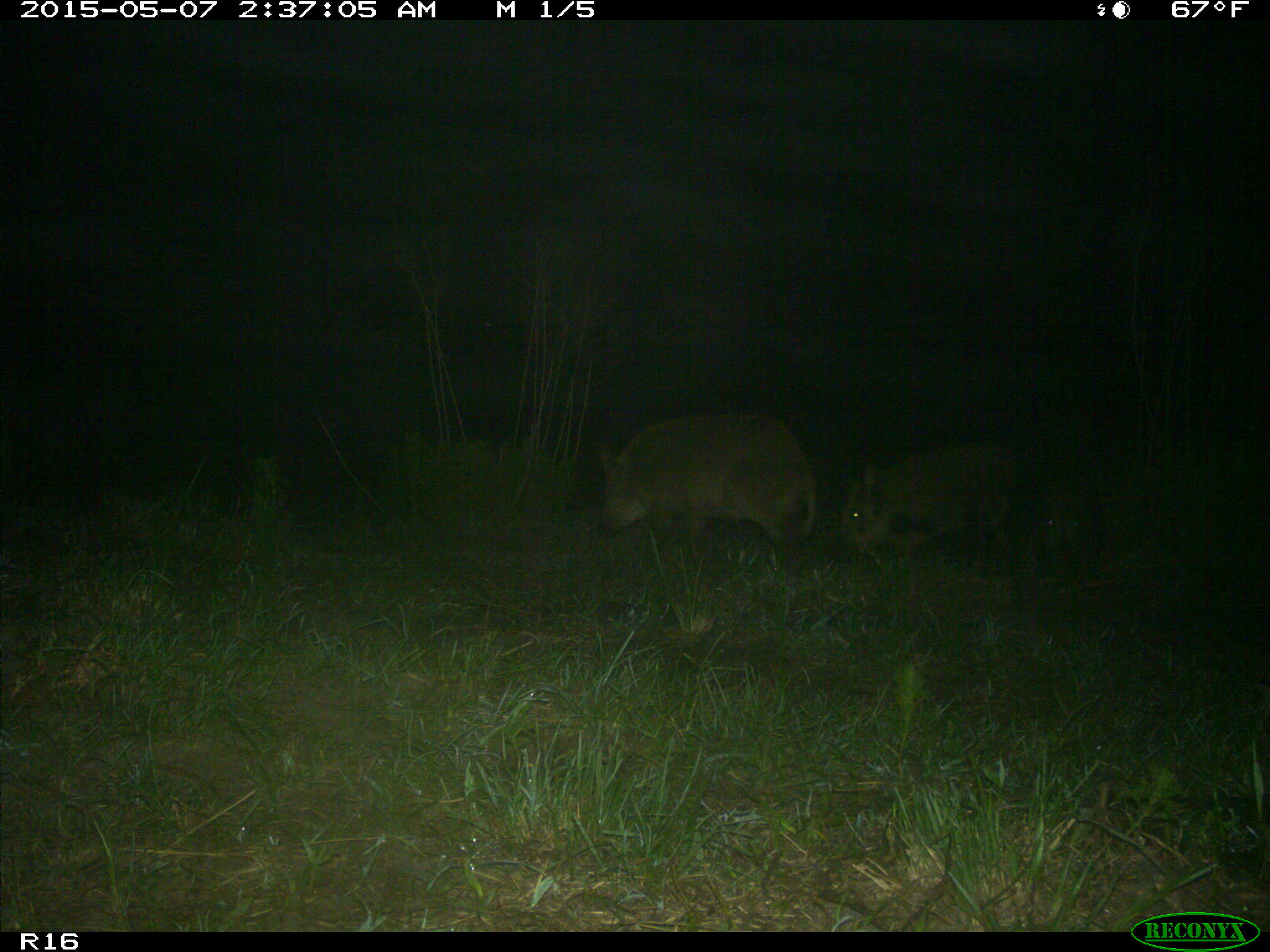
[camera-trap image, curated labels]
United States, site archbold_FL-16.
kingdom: Animalia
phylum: Chordata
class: Mammalia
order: Artiodactyla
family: Suidae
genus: Sus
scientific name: Sus scrofa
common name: wild boar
Sus scrofa (wild boar).